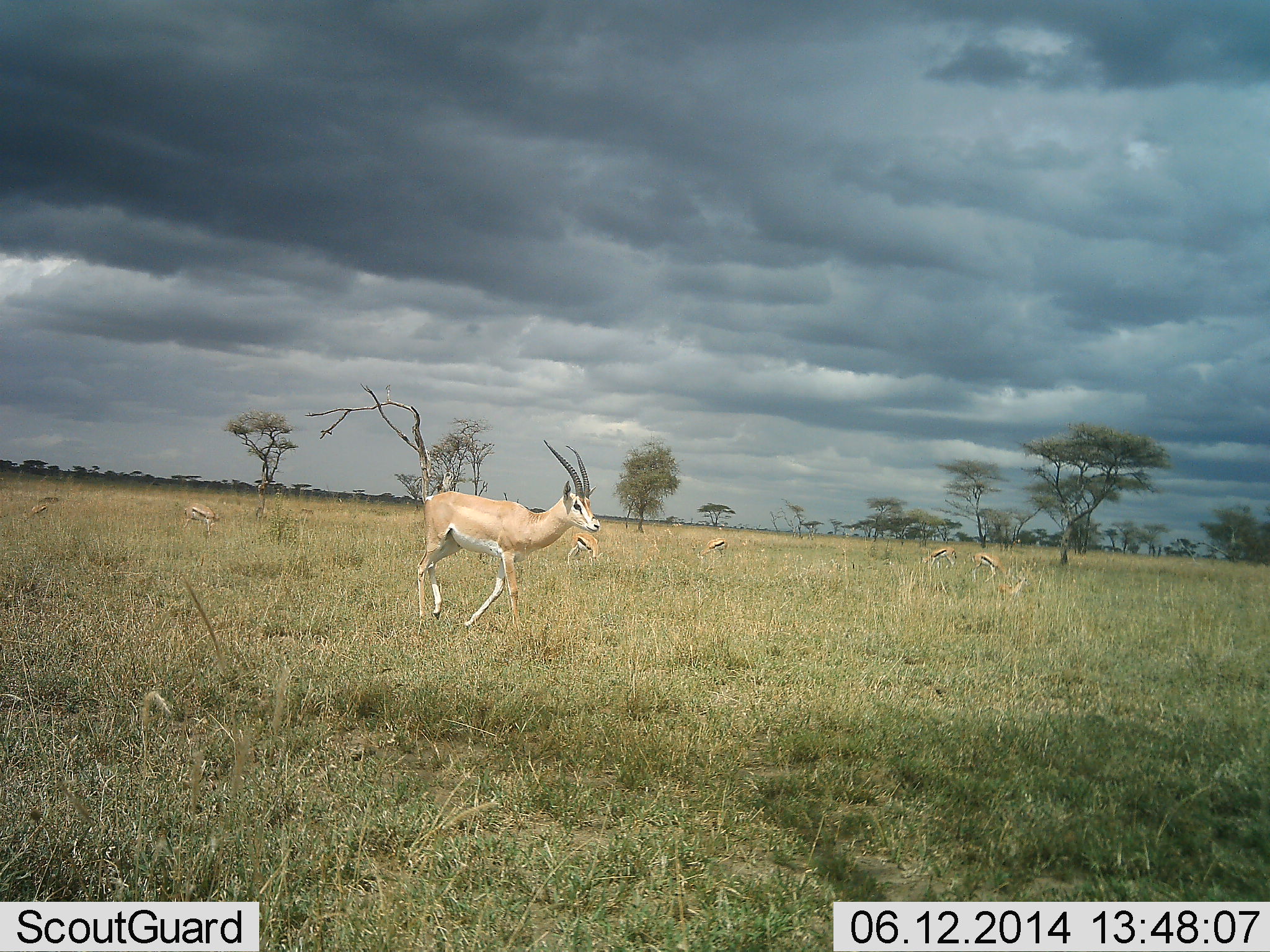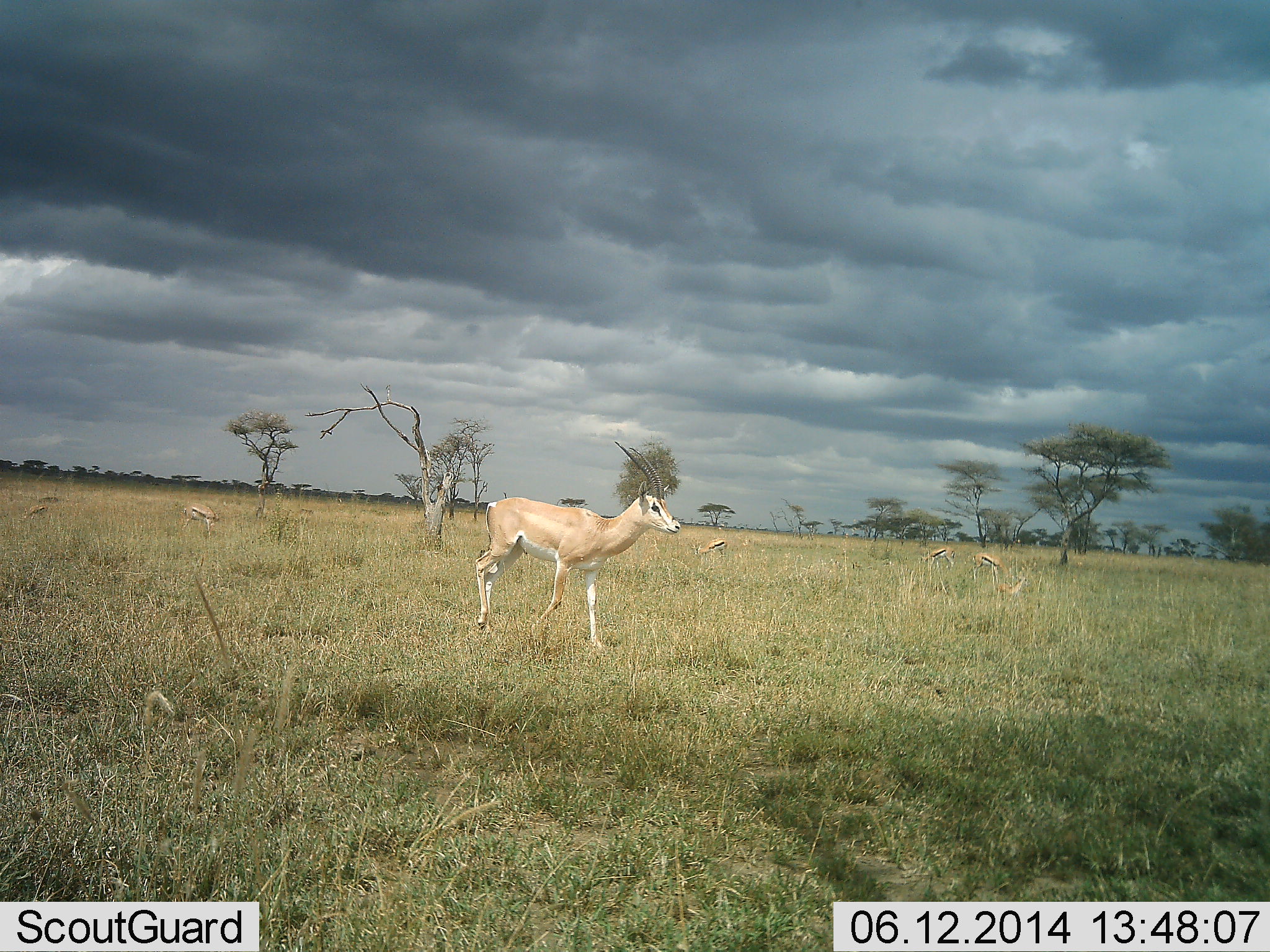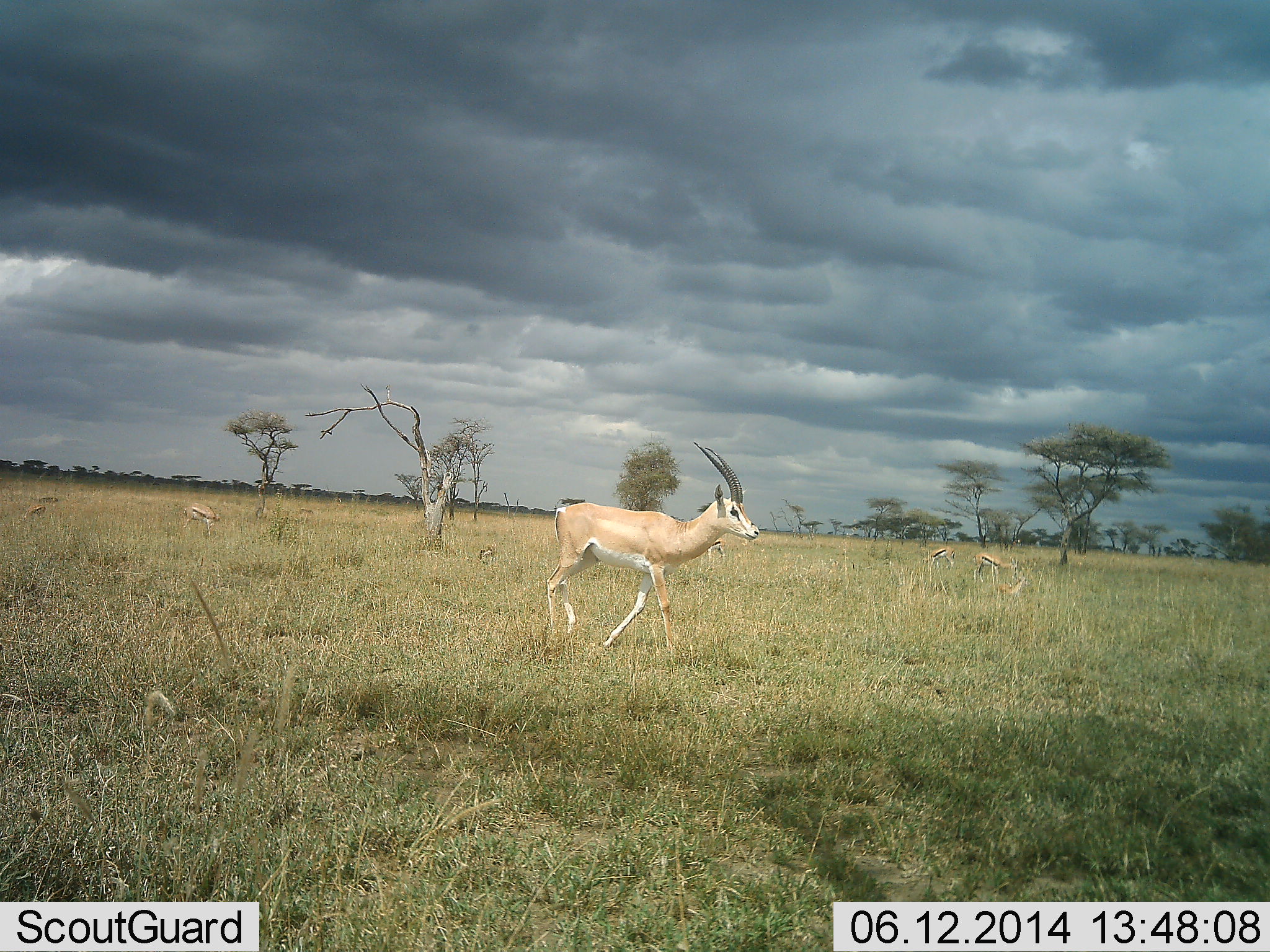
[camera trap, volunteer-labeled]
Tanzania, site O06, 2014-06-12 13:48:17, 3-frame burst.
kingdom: Animalia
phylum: Chordata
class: Mammalia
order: Artiodactyla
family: Bovidae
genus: Nanger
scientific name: Nanger granti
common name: grant's gazelle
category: gazellegrants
Gazellegrants (grant's gazelle) (Nanger granti), count 1. Behavior (volunteer vote fractions): standing 12%, resting 0%, moving 100%, interacting 0%. Young present (vote fraction): 0%. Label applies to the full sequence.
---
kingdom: Animalia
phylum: Chordata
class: Mammalia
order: Artiodactyla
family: Bovidae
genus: Eudorcas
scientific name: Eudorcas thomsonii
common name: thomson's gazelle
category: gazellethomsons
Gazellethomsons (thomson's gazelle) (Eudorcas thomsonii), count 6. Behavior (volunteer vote fractions): standing 10%, resting 10%, moving 0%, interacting 0%. Young present (vote fraction): 0%. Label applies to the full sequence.